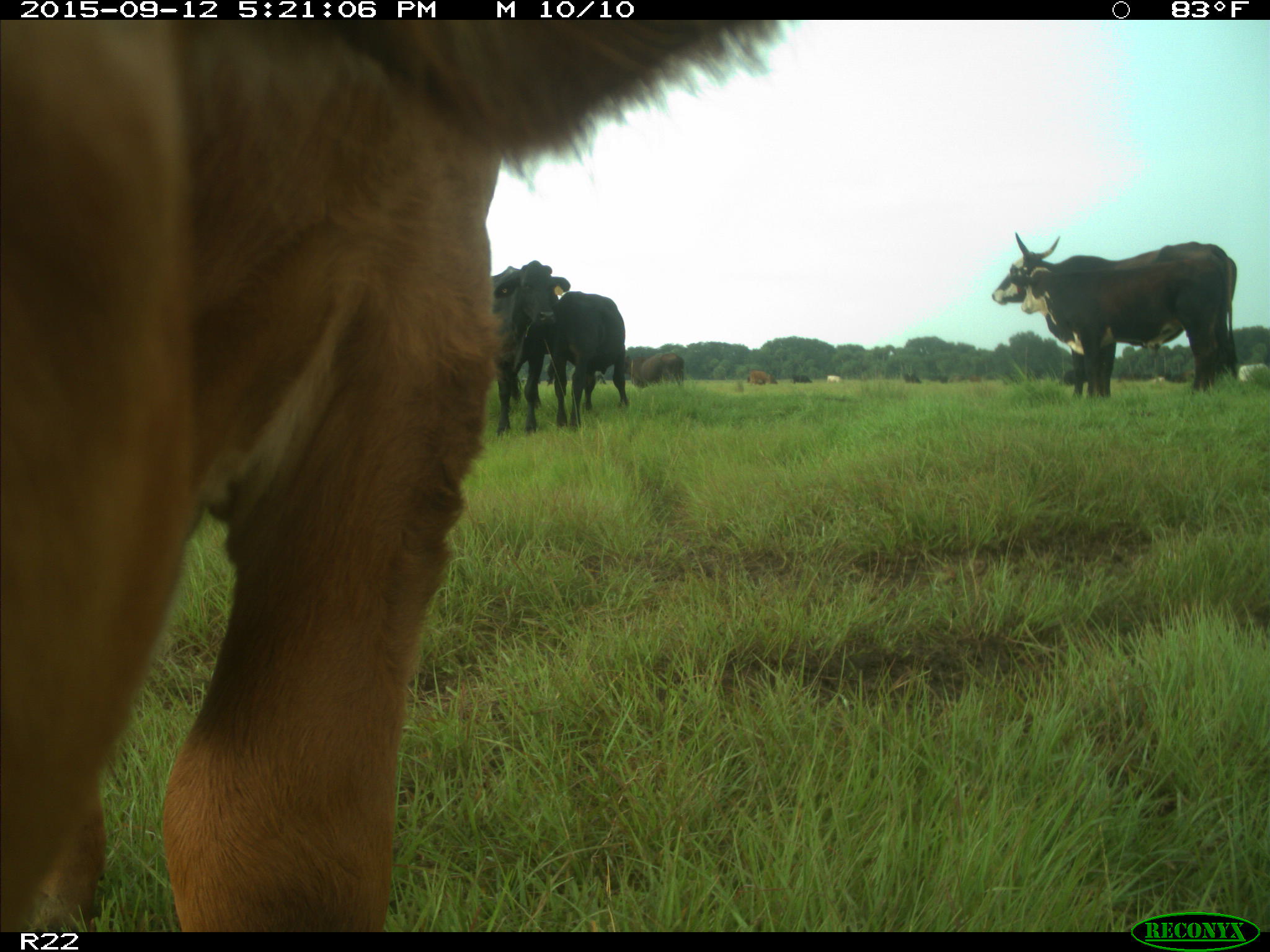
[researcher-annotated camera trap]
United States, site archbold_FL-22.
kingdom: Animalia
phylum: Chordata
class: Mammalia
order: Artiodactyla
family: Bovidae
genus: Bos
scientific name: Bos taurus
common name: domestic cow